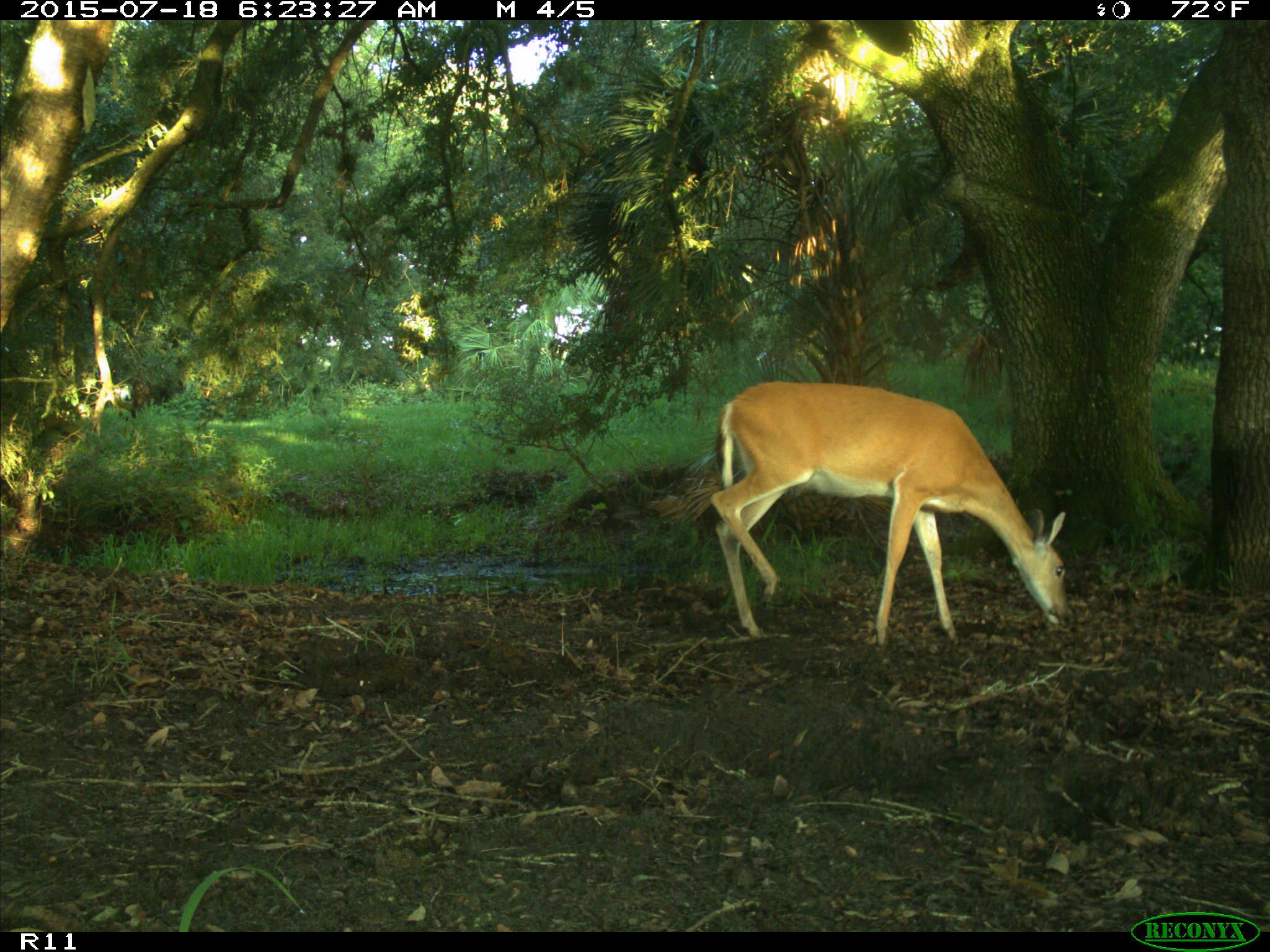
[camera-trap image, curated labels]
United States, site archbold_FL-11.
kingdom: Animalia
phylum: Chordata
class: Mammalia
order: Artiodactyla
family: Cervidae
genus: Odocoileus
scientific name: Odocoileus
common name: deer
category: unidentified deer